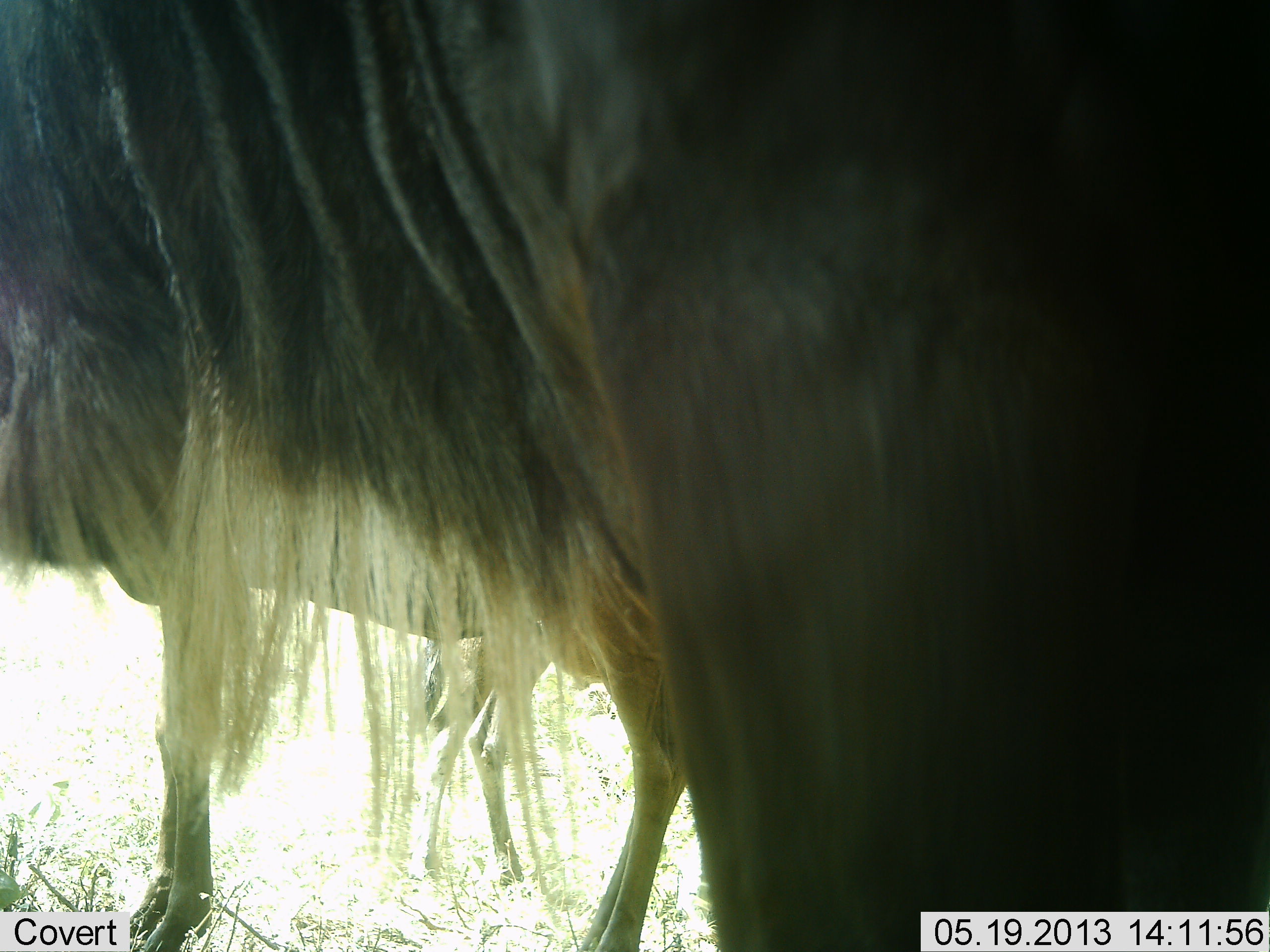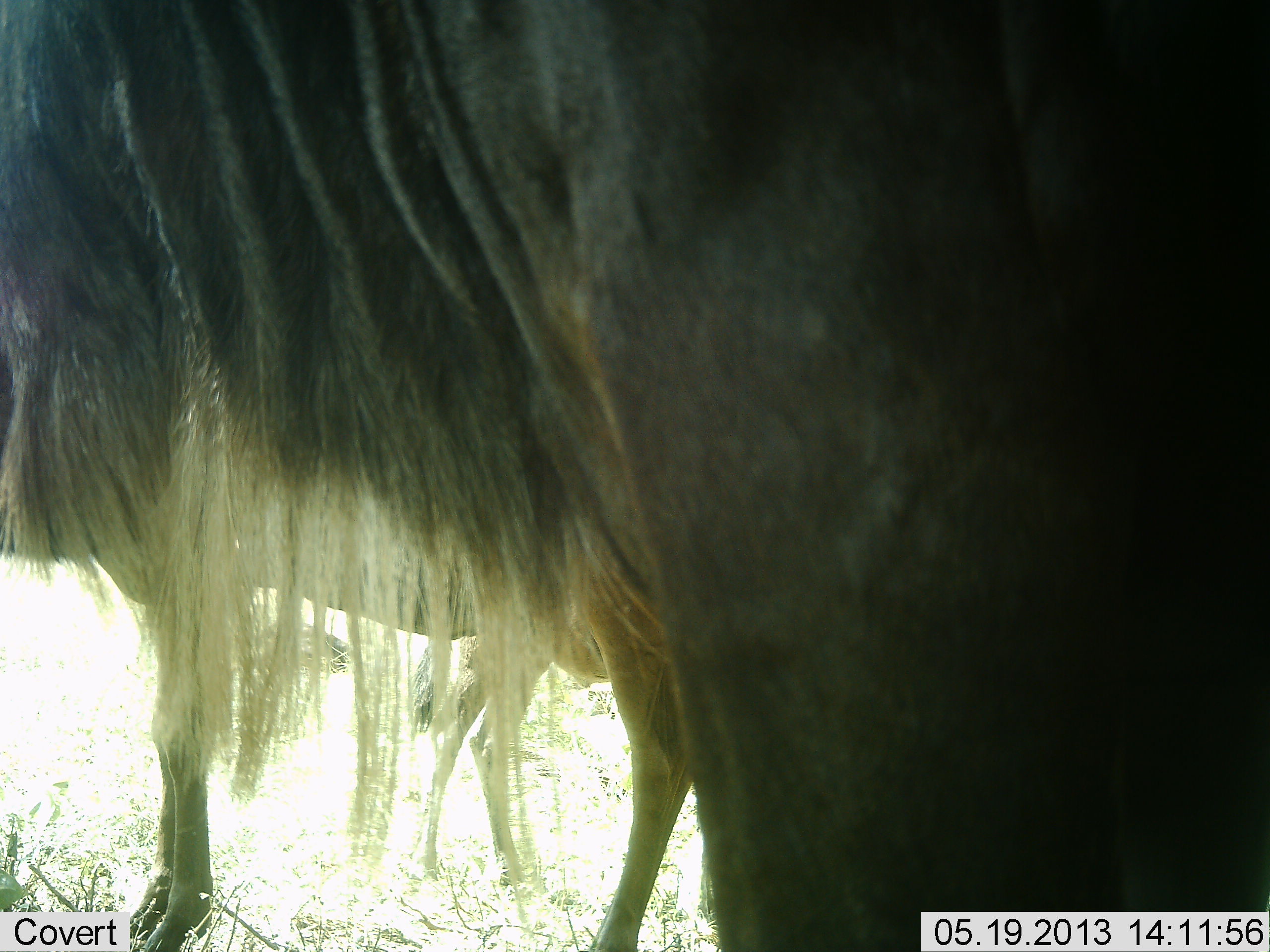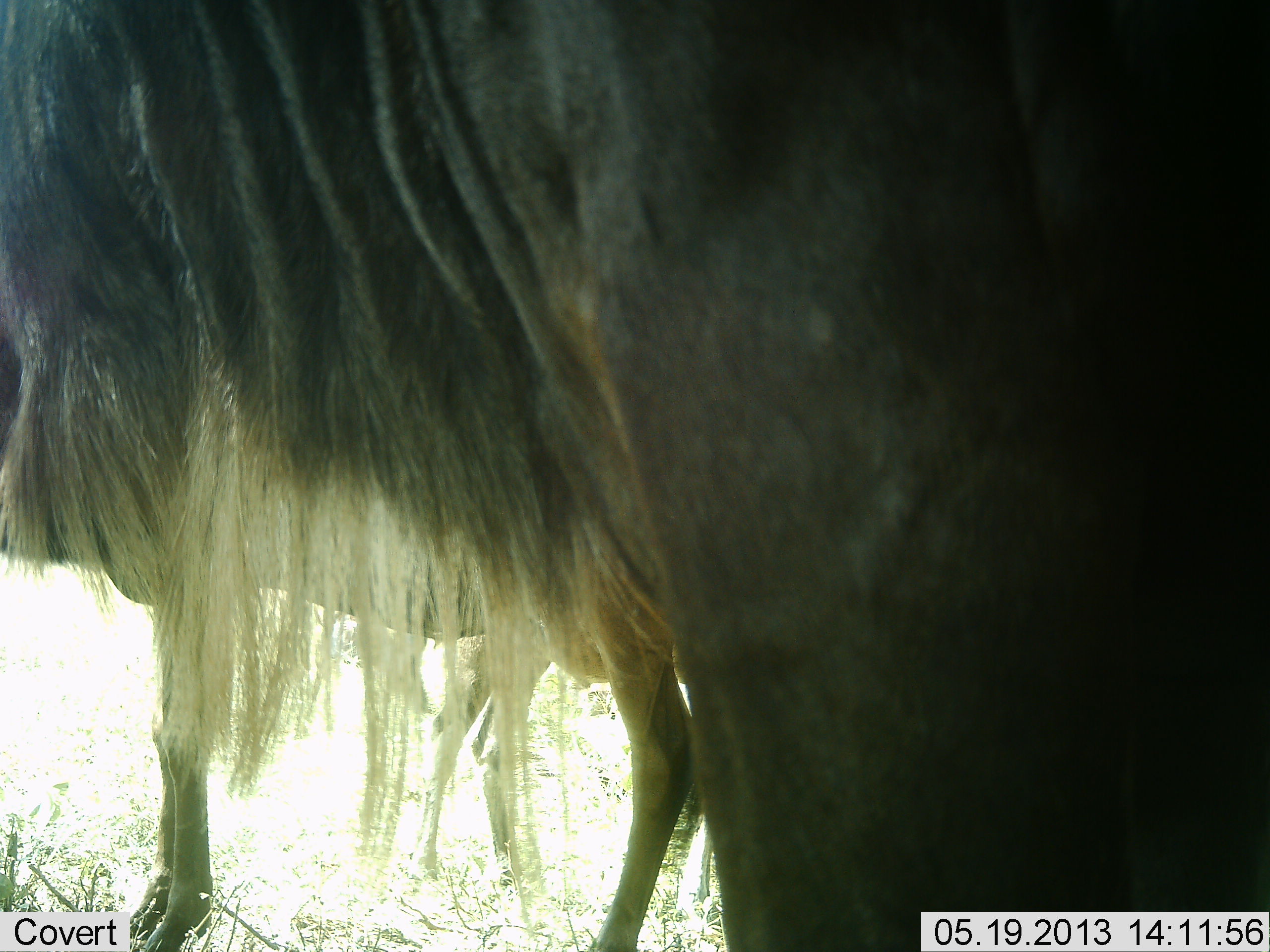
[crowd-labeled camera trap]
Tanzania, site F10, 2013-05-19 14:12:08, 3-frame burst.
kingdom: Animalia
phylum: Chordata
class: Mammalia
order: Artiodactyla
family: Bovidae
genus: Connochaetes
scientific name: Connochaetes taurinus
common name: blue wildebeest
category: wildebeest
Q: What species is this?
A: Wildebeest (blue wildebeest) (Connochaetes taurinus).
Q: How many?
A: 3.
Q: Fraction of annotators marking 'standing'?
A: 95%.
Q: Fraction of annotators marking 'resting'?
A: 5%.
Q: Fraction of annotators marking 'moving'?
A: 0%.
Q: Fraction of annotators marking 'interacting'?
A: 5%.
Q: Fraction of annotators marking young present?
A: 5%.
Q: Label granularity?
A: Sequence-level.